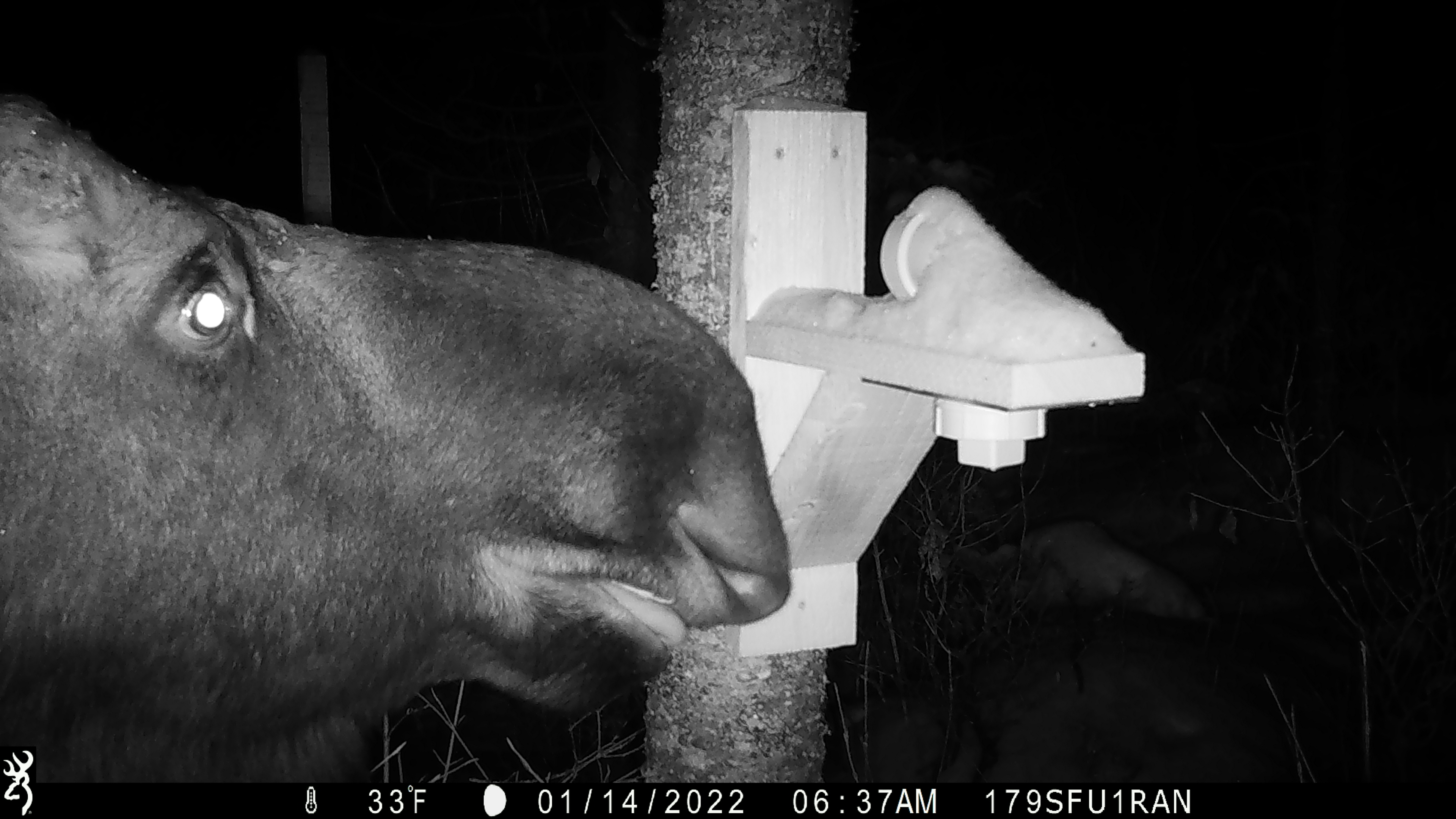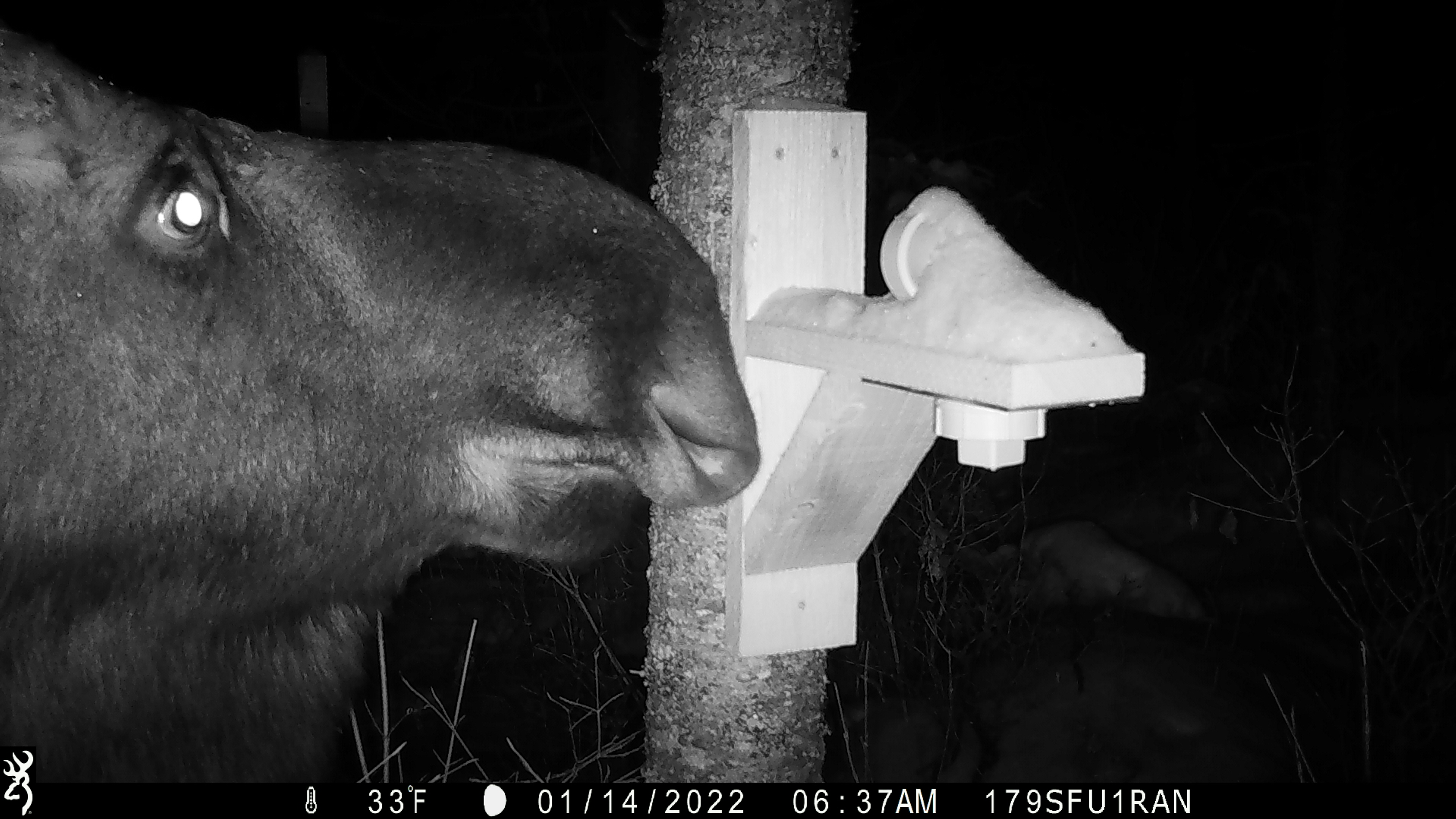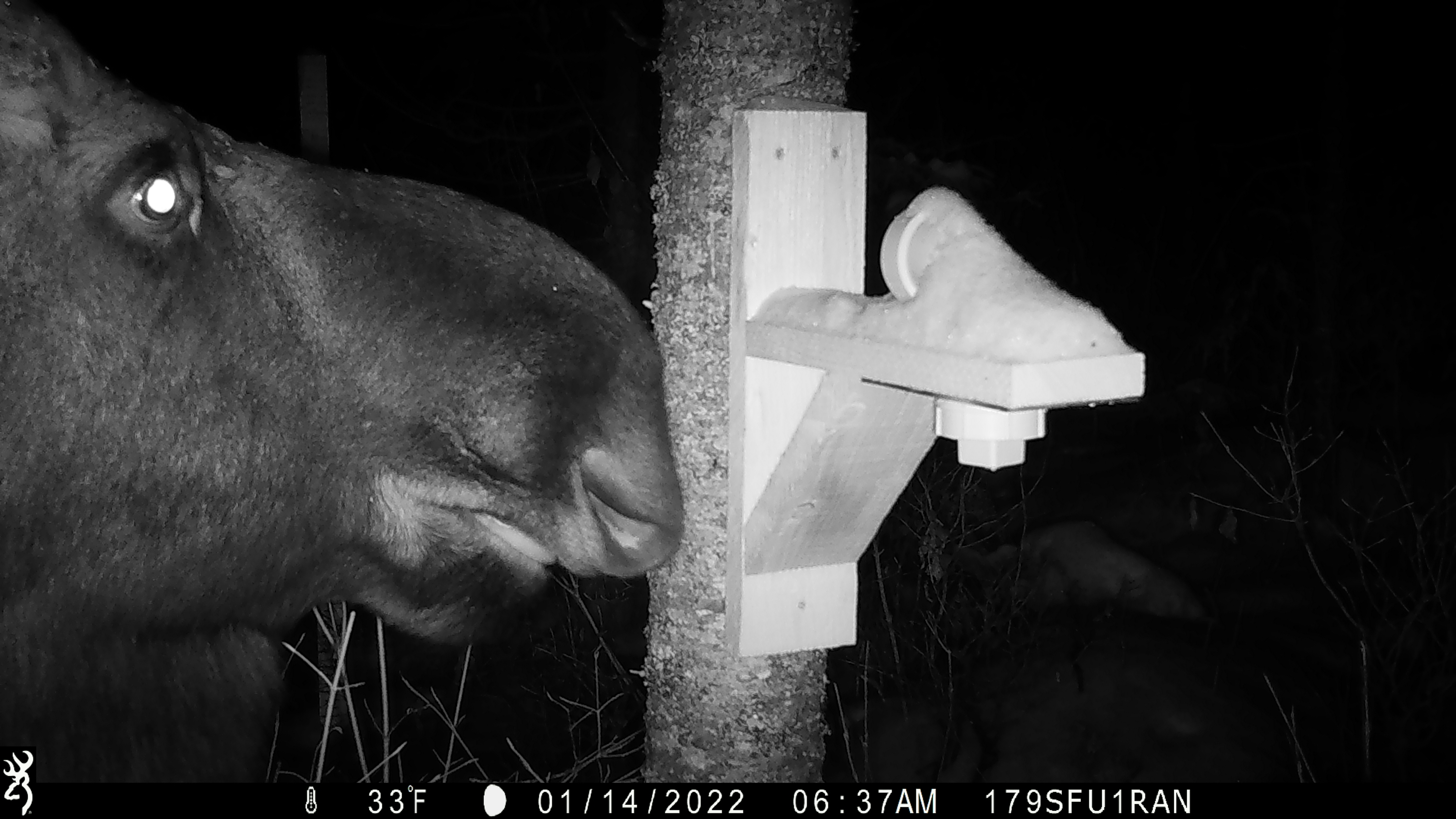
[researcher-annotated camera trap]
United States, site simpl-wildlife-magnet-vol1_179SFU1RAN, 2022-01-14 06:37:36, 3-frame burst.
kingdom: Animalia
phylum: Chordata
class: Mammalia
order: Artiodactyla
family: Cervidae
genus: Alces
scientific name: Alces alces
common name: moose